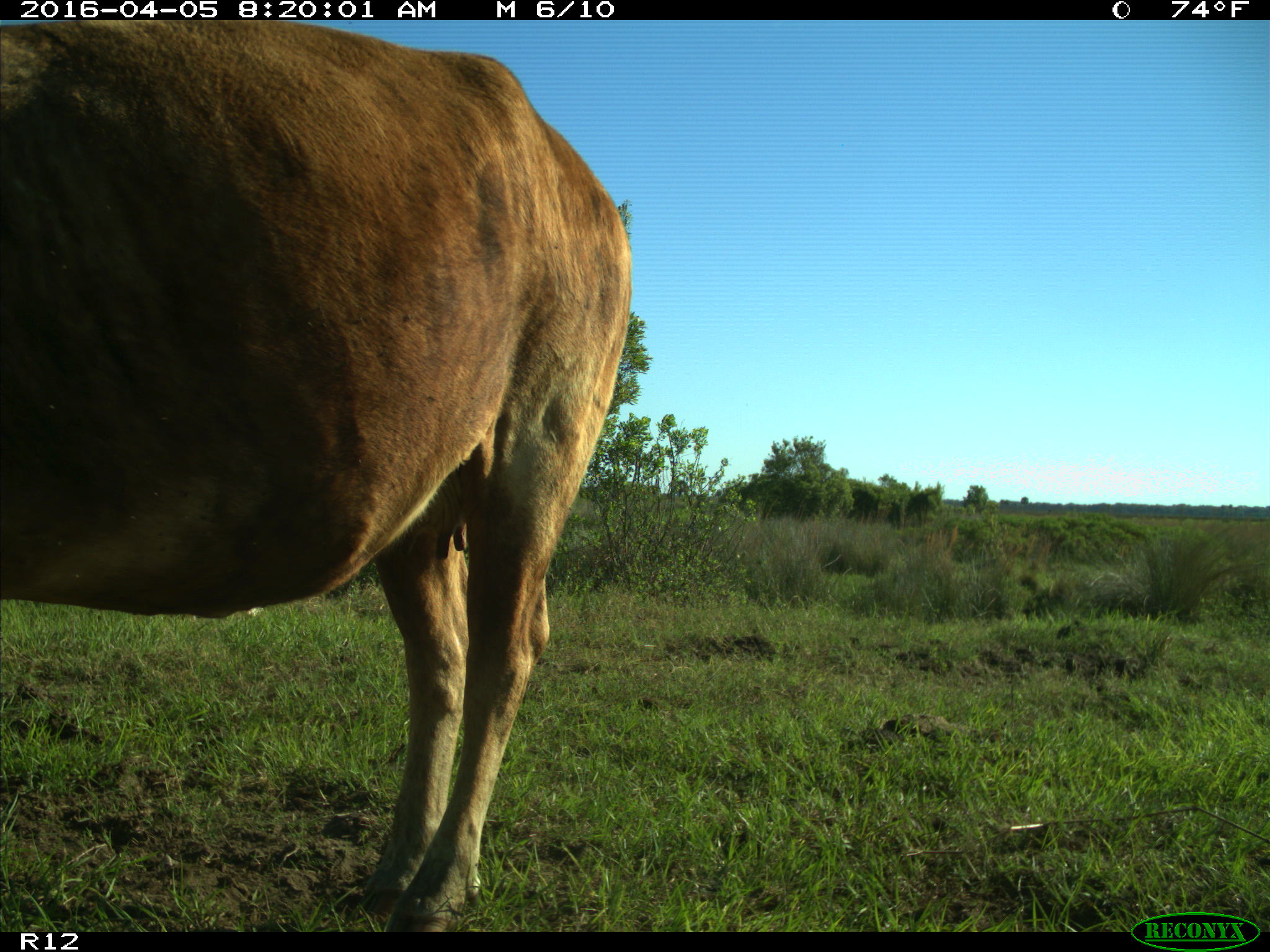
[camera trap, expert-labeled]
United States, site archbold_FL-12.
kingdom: Animalia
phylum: Chordata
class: Mammalia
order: Artiodactyla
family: Bovidae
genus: Bos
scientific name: Bos taurus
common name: domestic cow